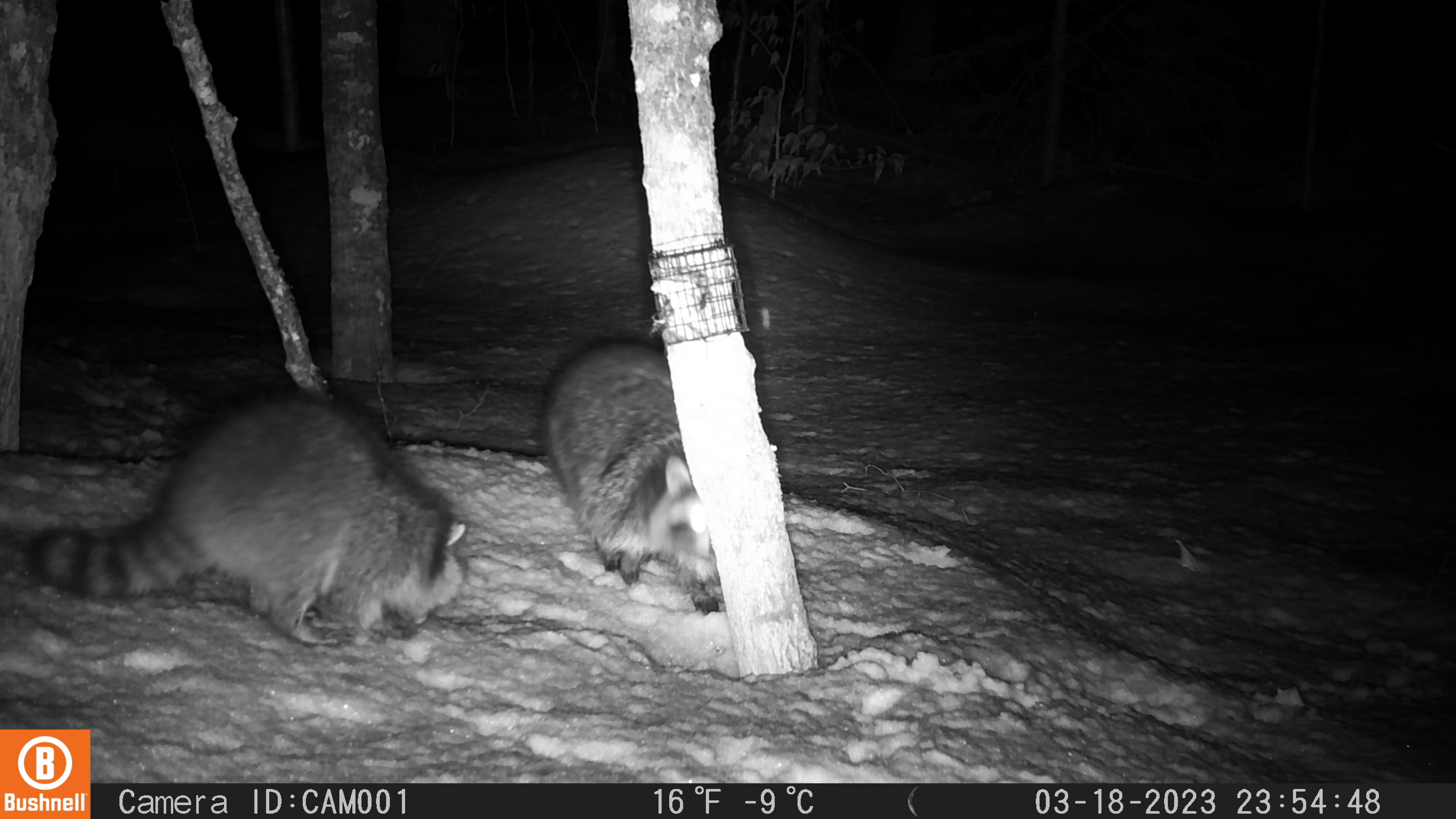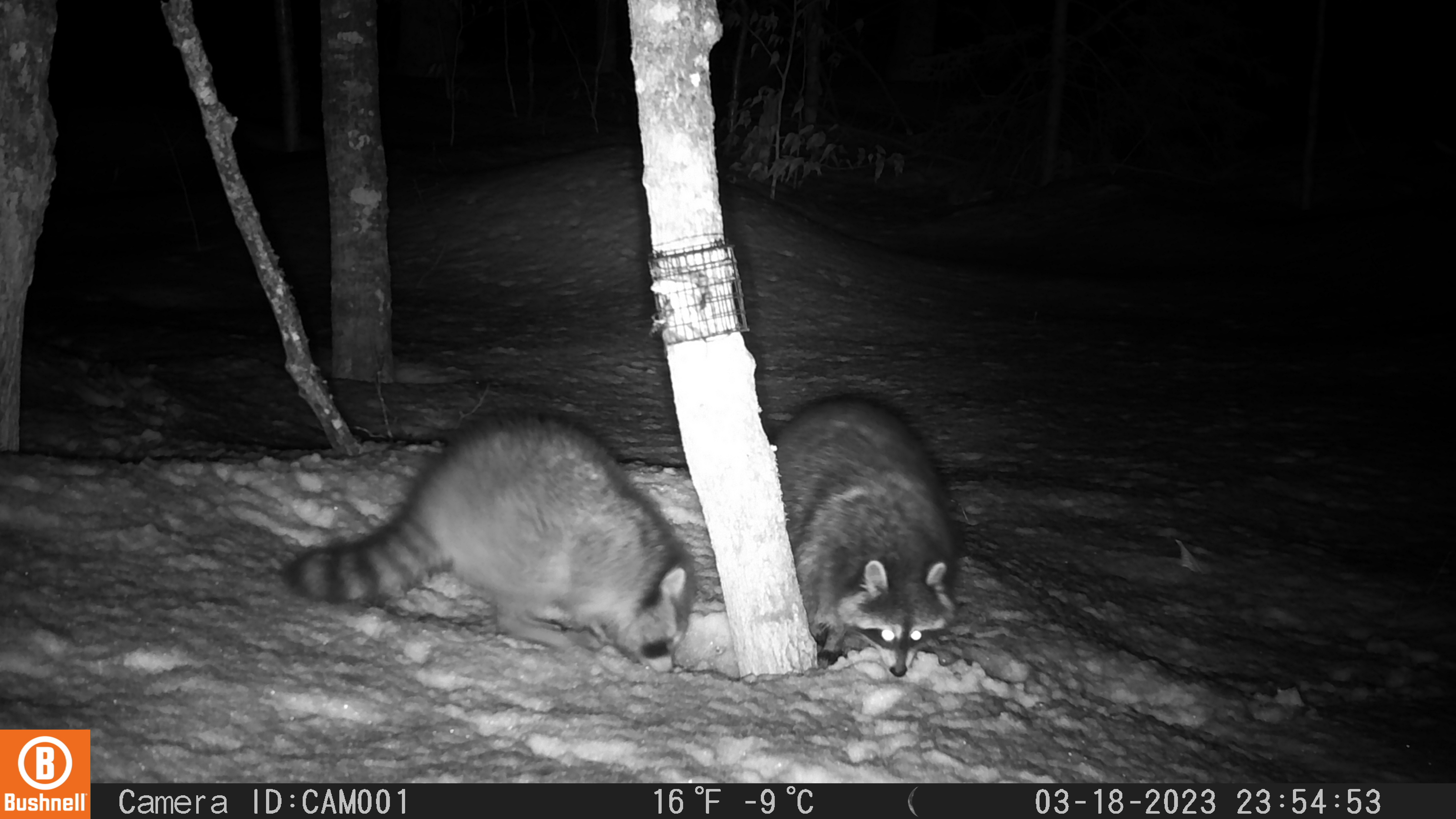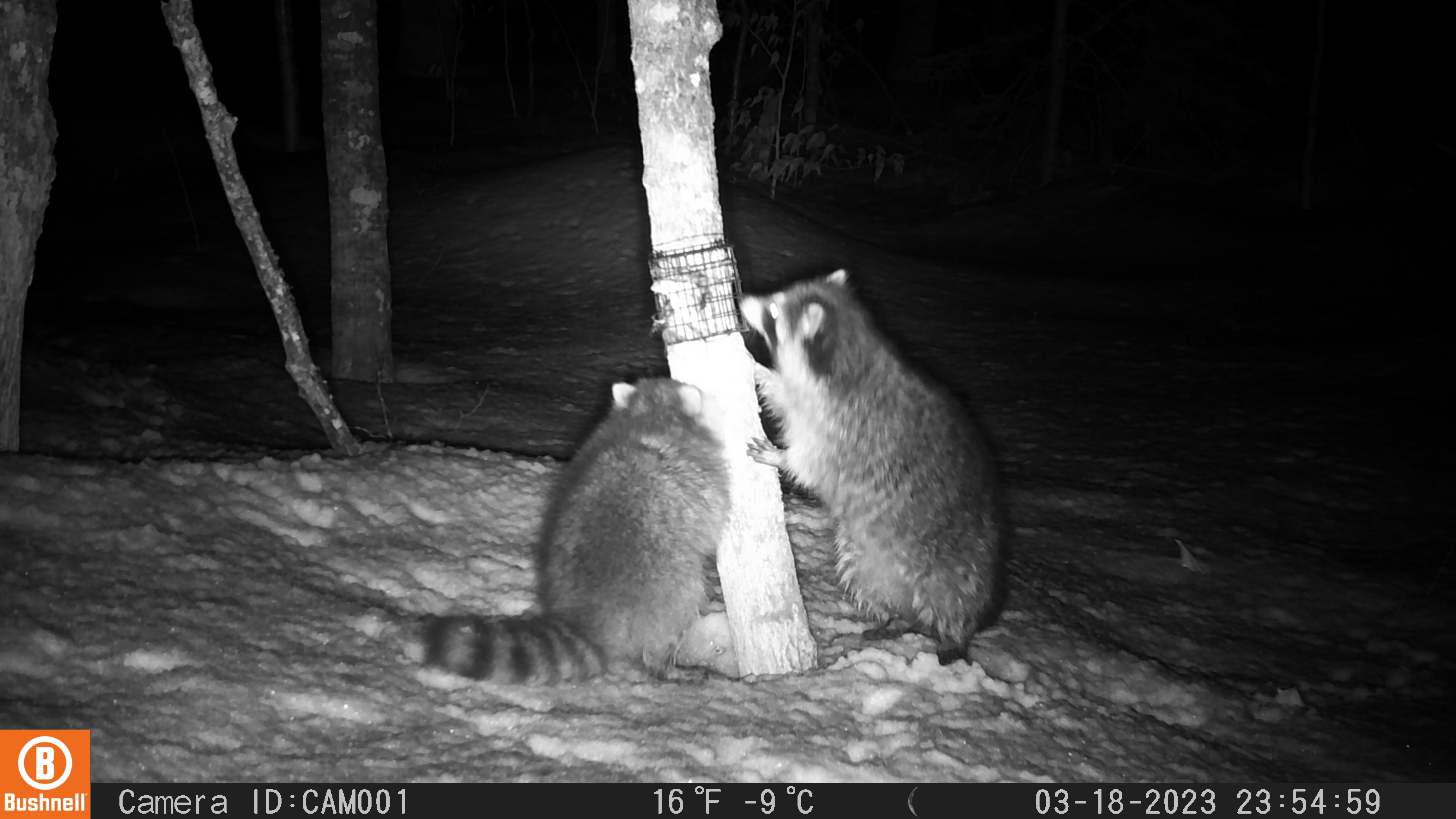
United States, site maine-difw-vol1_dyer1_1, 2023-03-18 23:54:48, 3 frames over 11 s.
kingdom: Animalia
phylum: Chordata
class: Mammalia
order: Carnivora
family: Procyonidae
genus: Procyon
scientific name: Procyon lotor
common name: raccoon